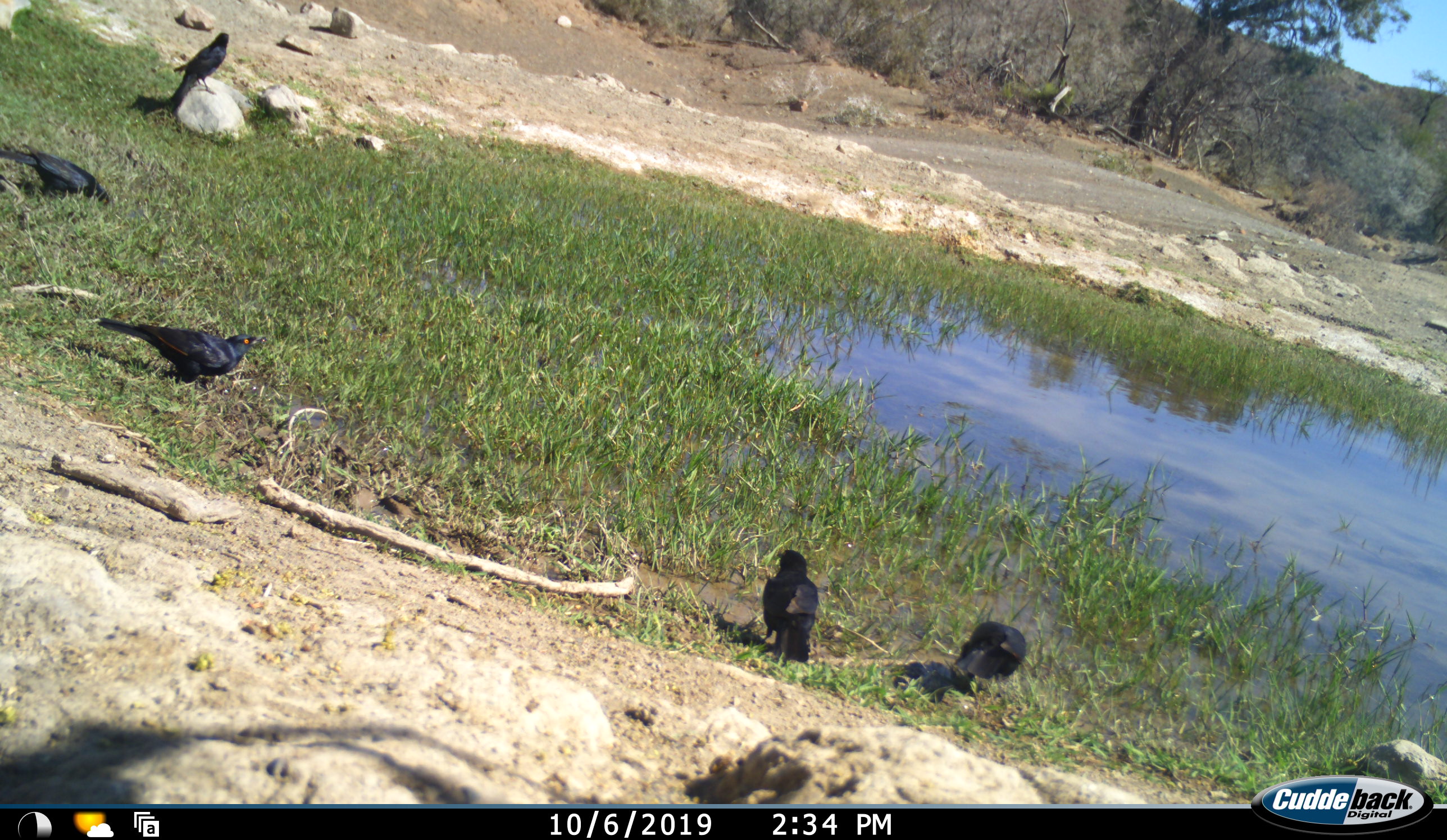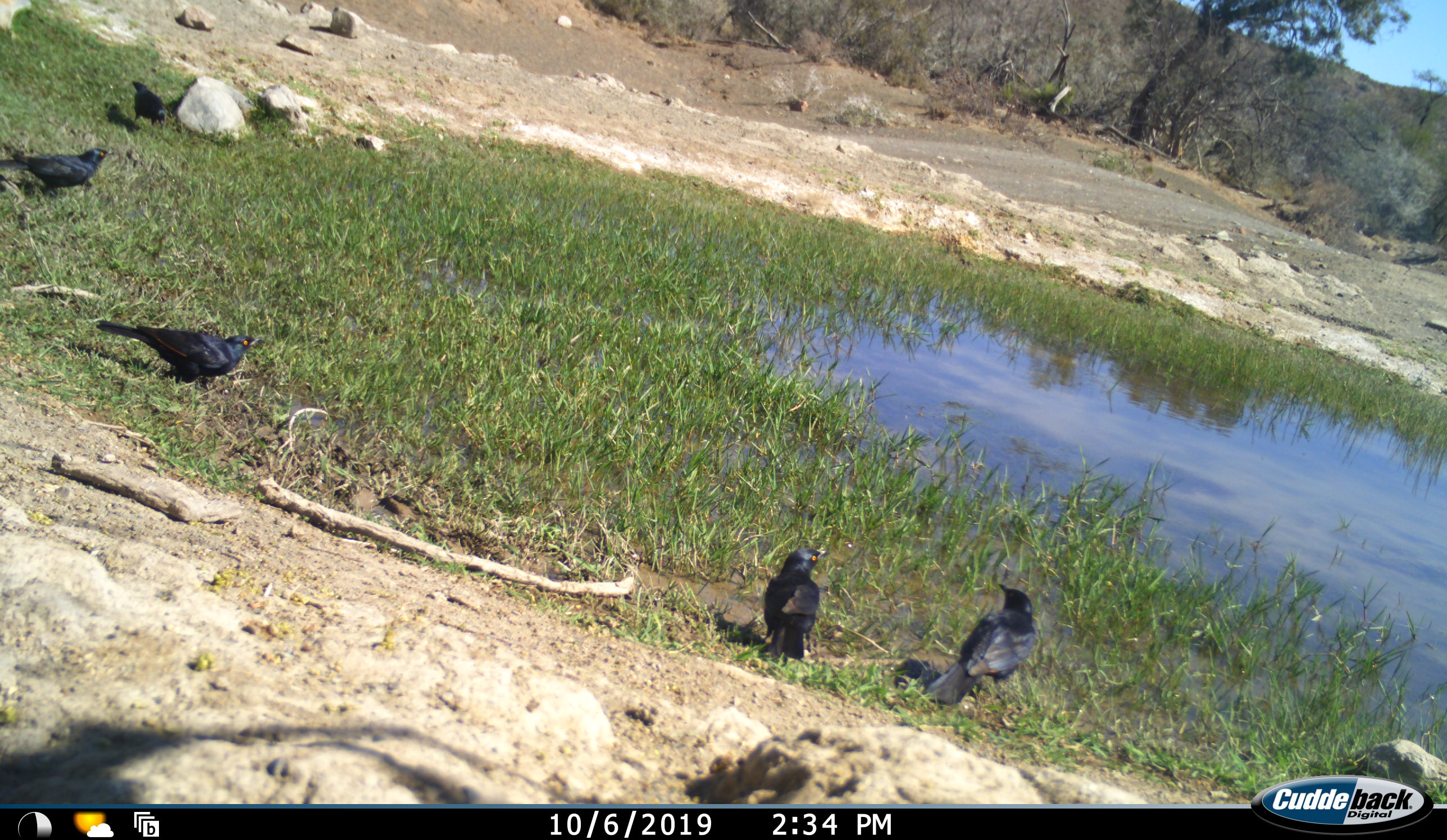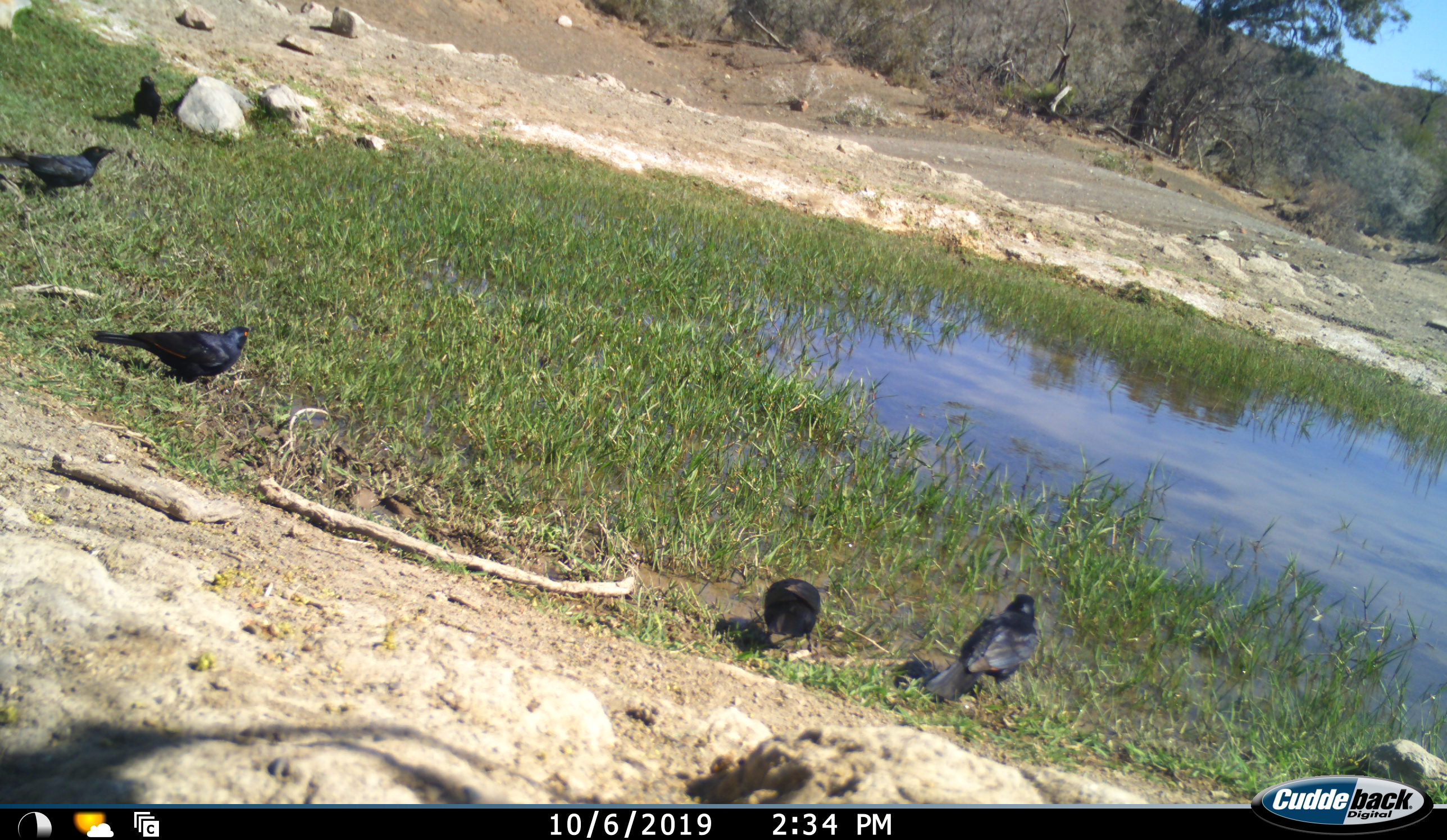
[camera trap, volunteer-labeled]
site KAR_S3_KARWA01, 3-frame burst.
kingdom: Animalia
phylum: Chordata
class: Aves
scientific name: Aves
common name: bird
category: birdother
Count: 5.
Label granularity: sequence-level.